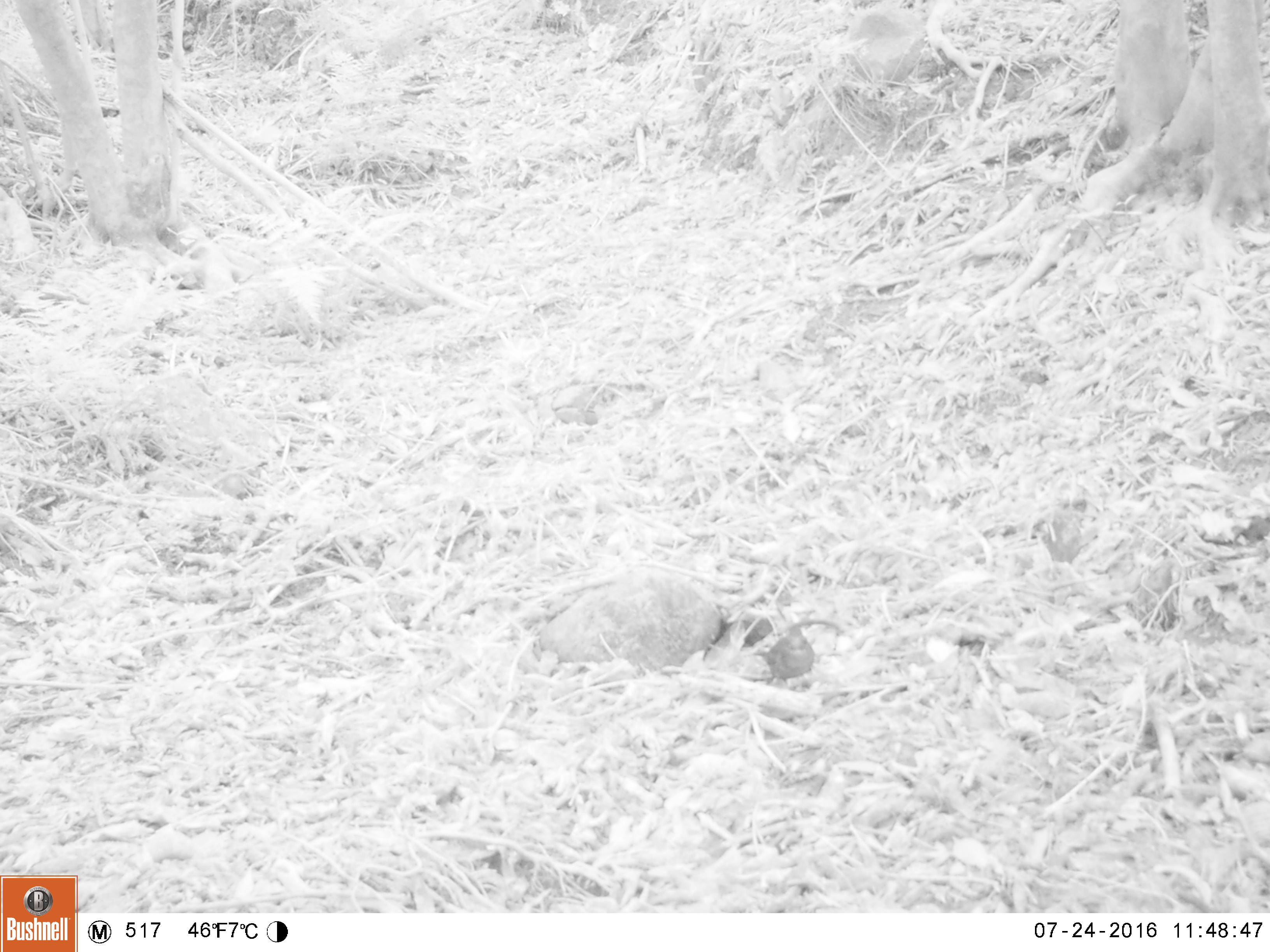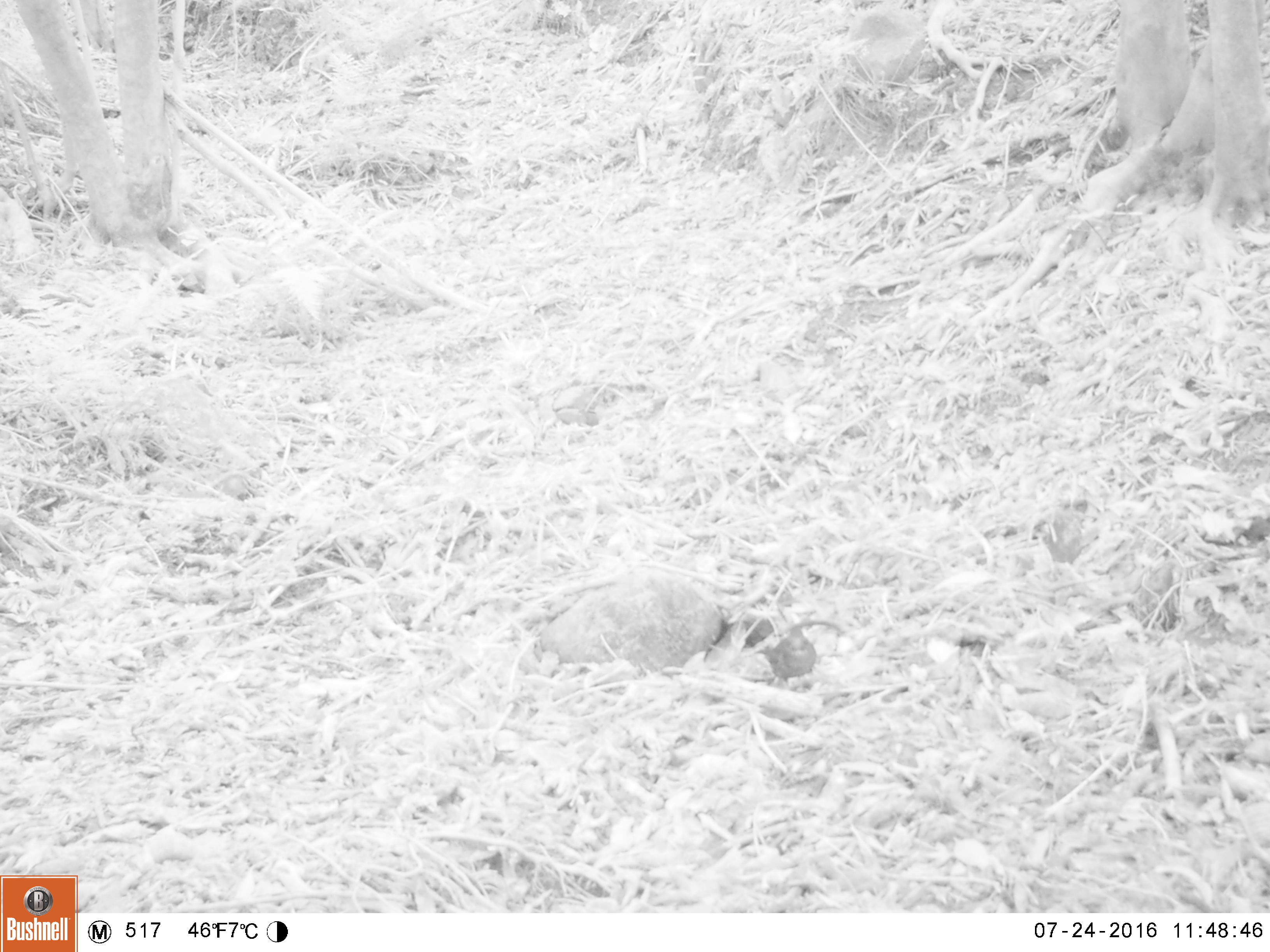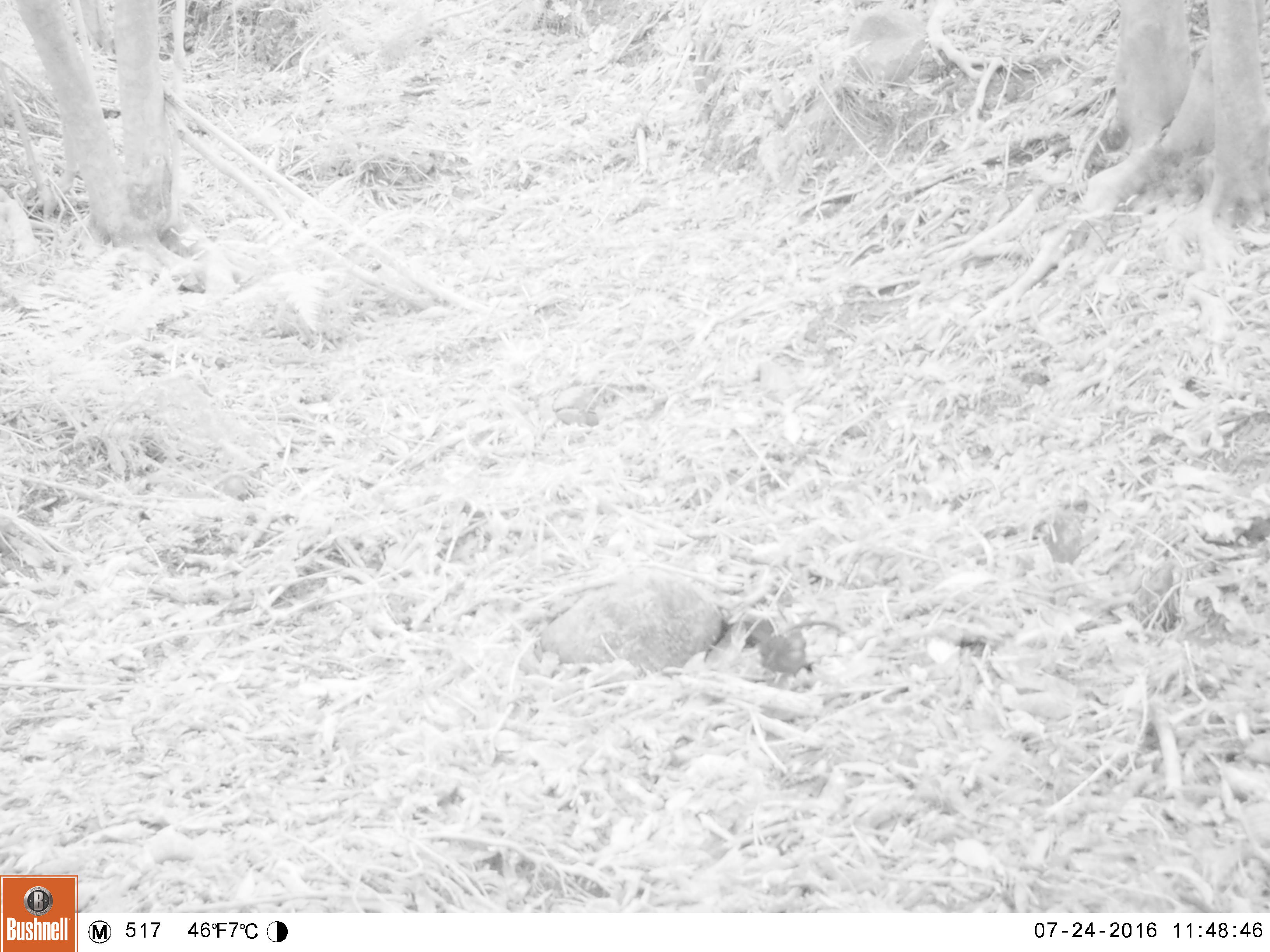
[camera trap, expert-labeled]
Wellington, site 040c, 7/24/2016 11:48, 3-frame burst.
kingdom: Animalia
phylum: Chordata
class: Aves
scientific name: Aves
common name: bird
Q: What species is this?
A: Bird (Aves).